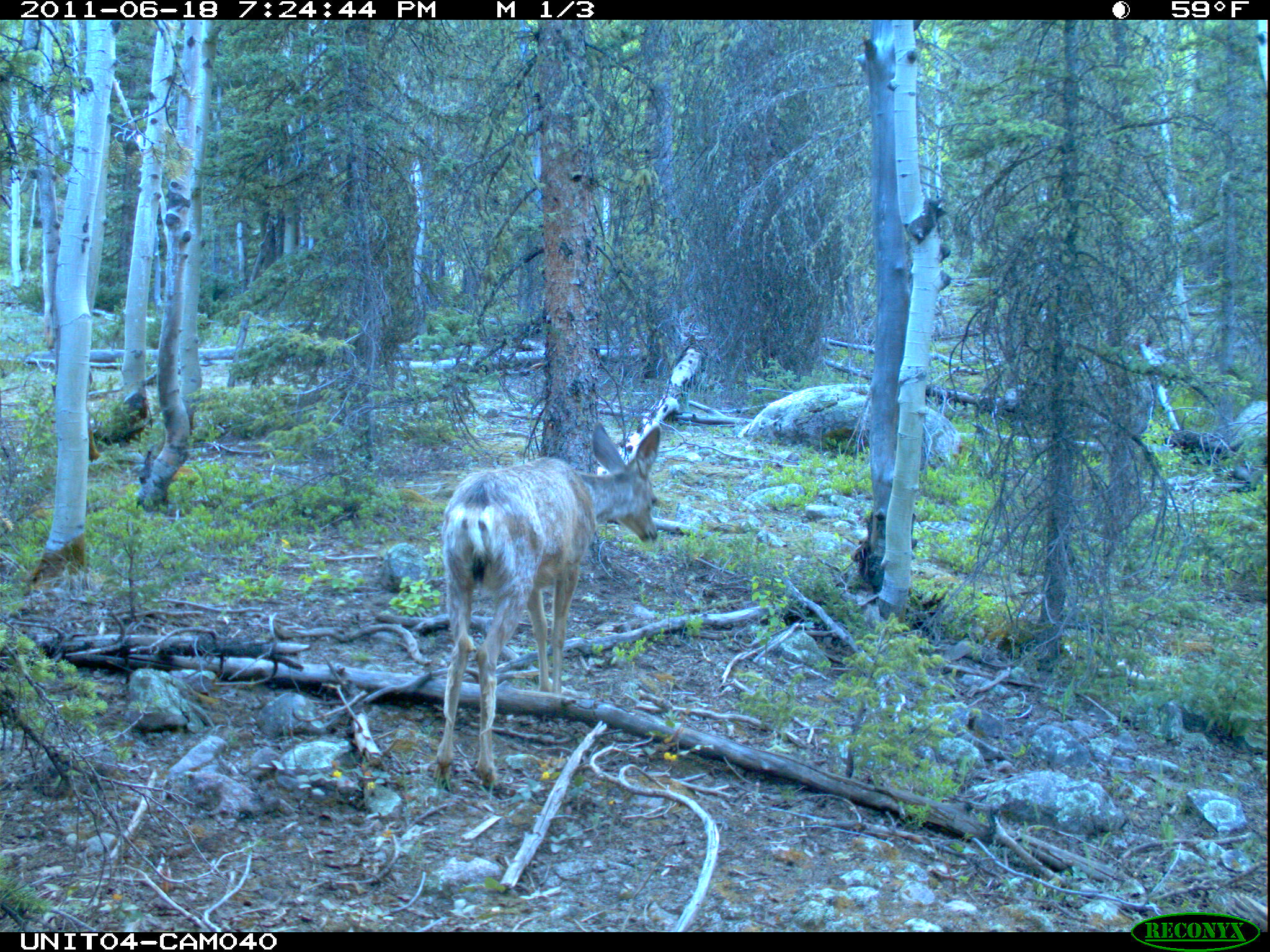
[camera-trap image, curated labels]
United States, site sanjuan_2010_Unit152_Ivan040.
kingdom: Animalia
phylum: Chordata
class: Mammalia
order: Artiodactyla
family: Cervidae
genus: Odocoileus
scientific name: Odocoileus hemionus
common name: mule deer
Odocoileus hemionus (mule deer).